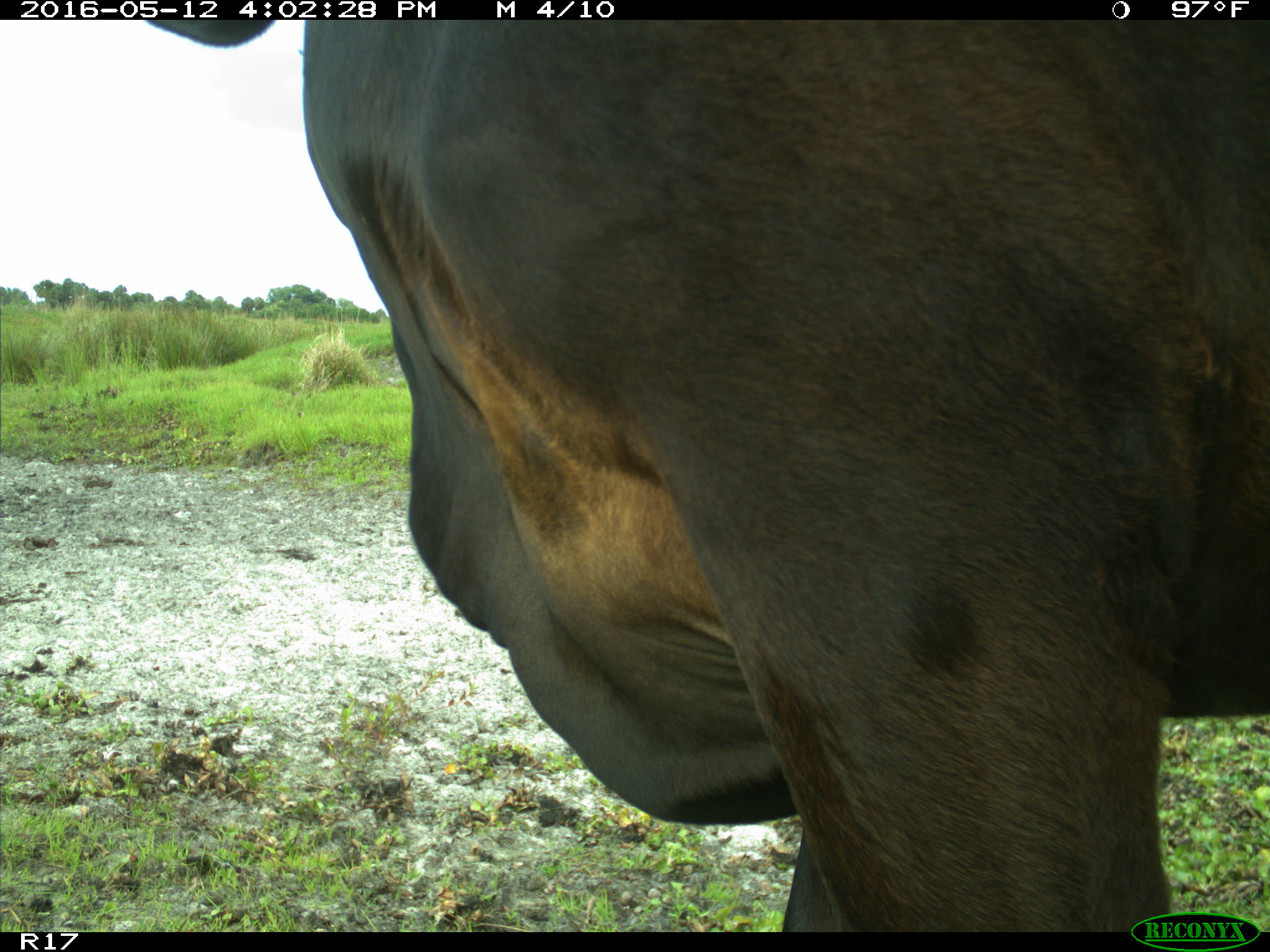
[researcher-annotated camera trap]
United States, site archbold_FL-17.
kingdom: Animalia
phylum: Chordata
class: Mammalia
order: Artiodactyla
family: Bovidae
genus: Bos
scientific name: Bos taurus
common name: domestic cow